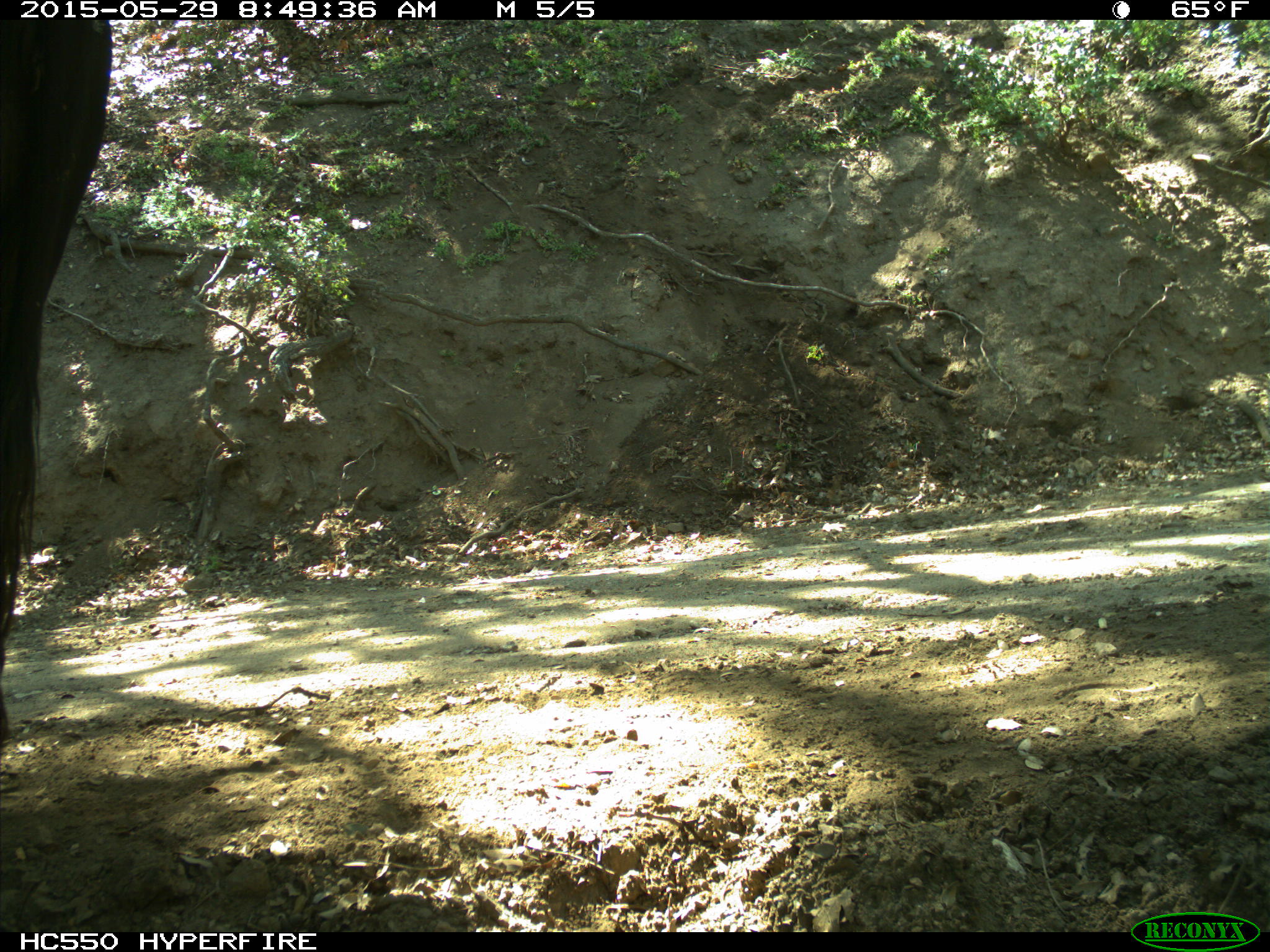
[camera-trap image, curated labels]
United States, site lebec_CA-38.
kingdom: Animalia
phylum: Chordata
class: Mammalia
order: Artiodactyla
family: Bovidae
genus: Bos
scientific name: Bos taurus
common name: domestic cow